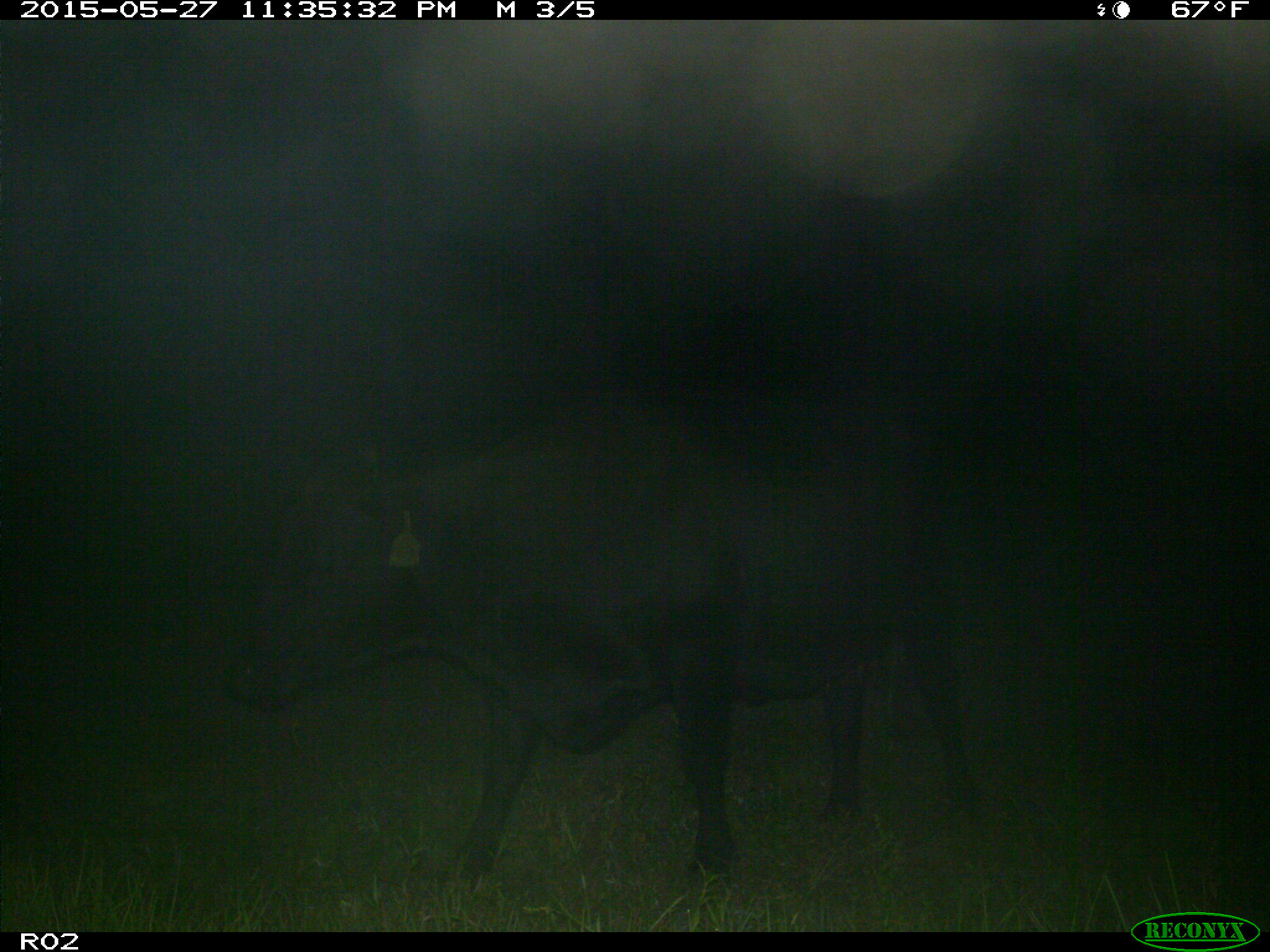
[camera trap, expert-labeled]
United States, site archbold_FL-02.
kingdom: Animalia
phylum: Chordata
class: Mammalia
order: Artiodactyla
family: Bovidae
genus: Bos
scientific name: Bos taurus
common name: domestic cow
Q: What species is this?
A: Bos taurus (domestic cow).